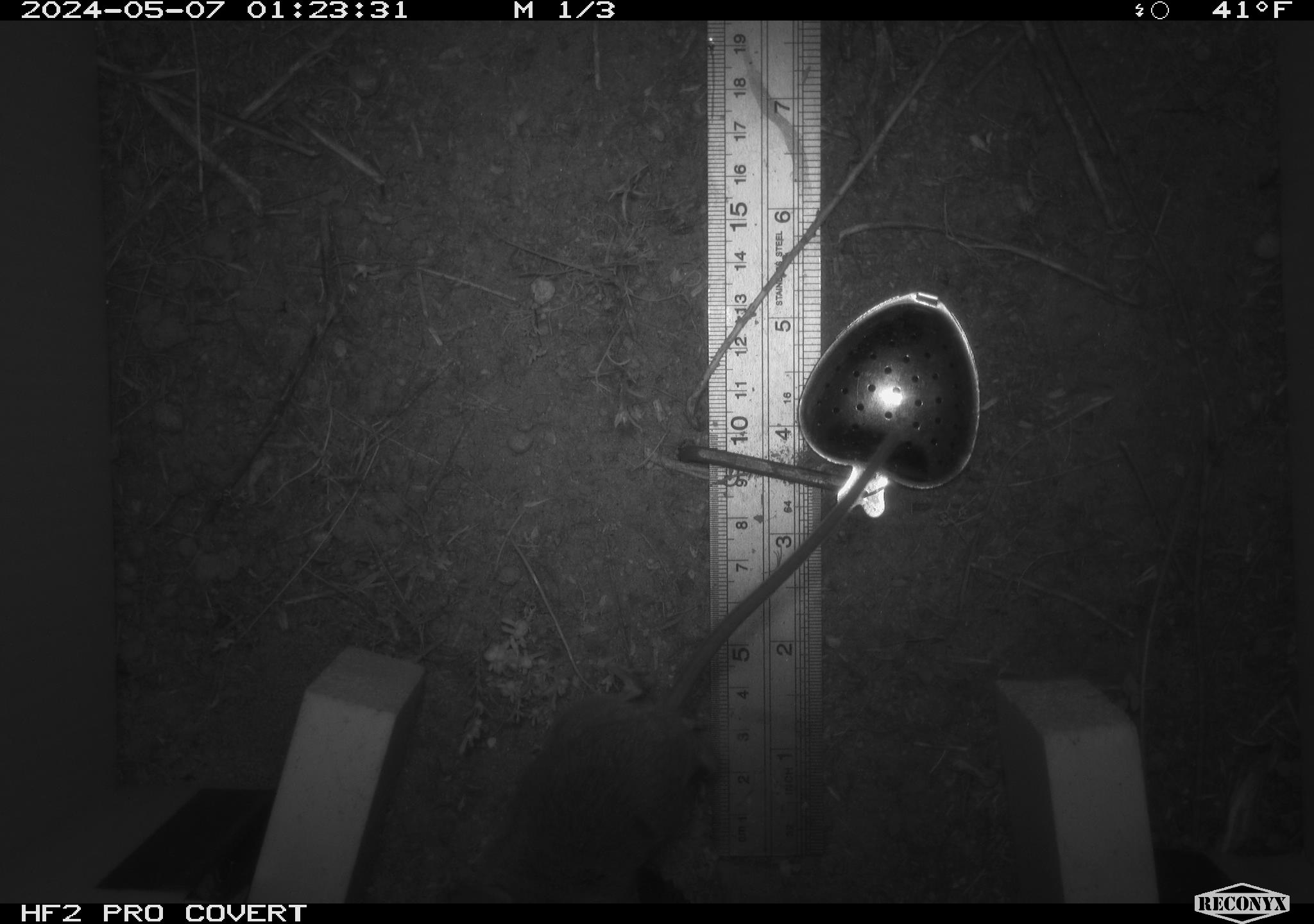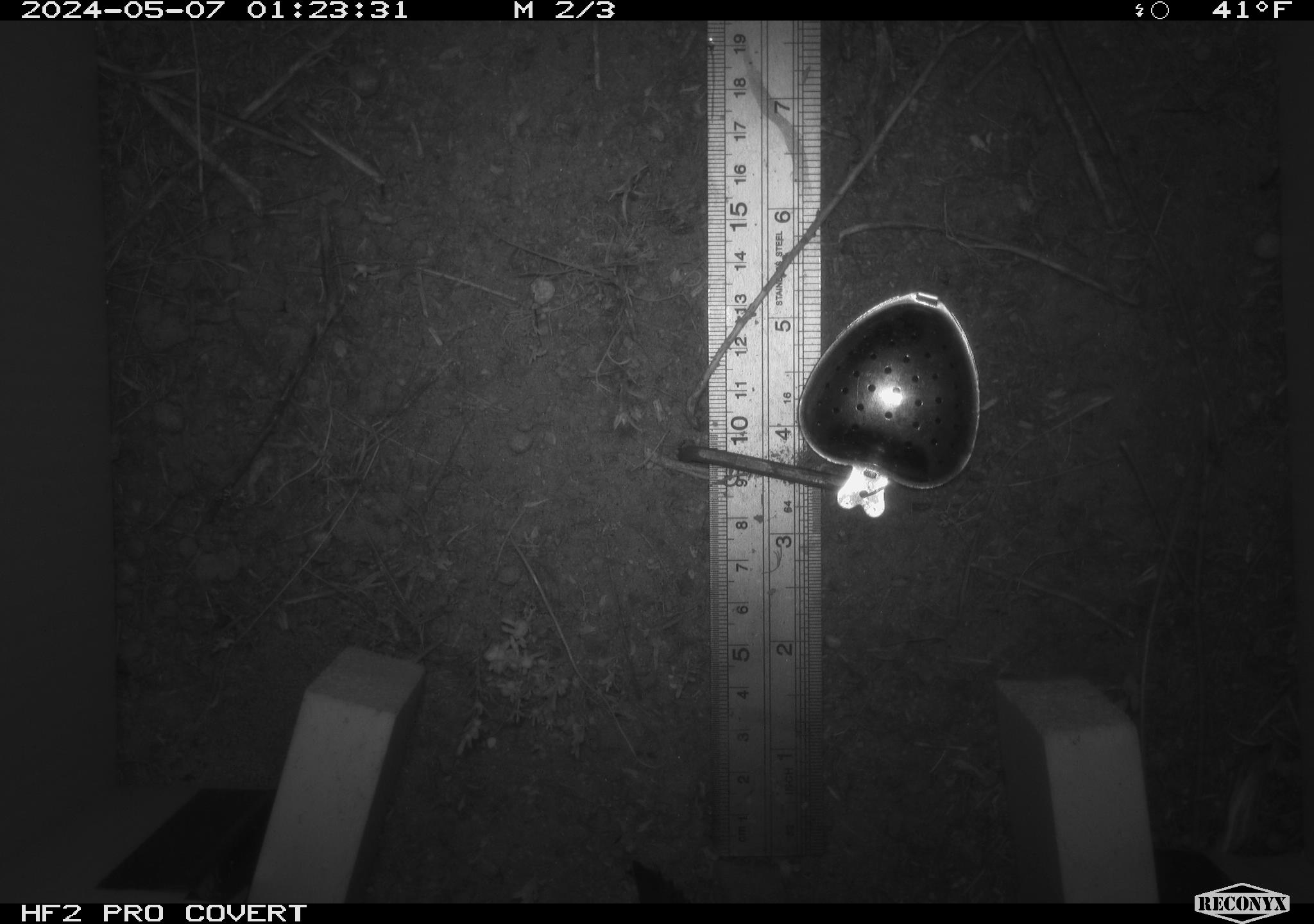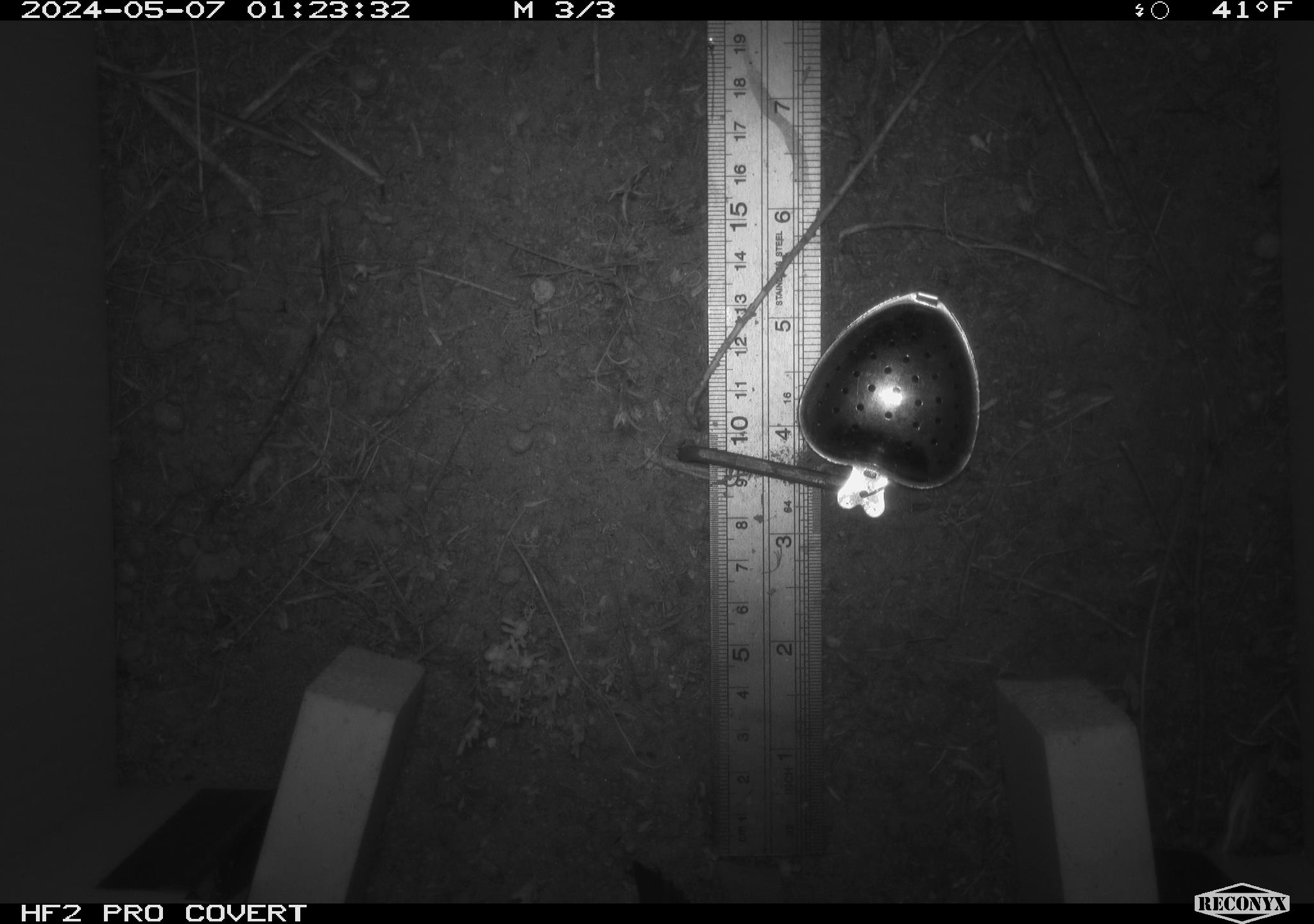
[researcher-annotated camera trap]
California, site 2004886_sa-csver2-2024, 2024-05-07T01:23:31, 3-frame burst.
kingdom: Animalia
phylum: Chordata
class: Mammalia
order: Rodentia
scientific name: Rodentia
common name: rodent